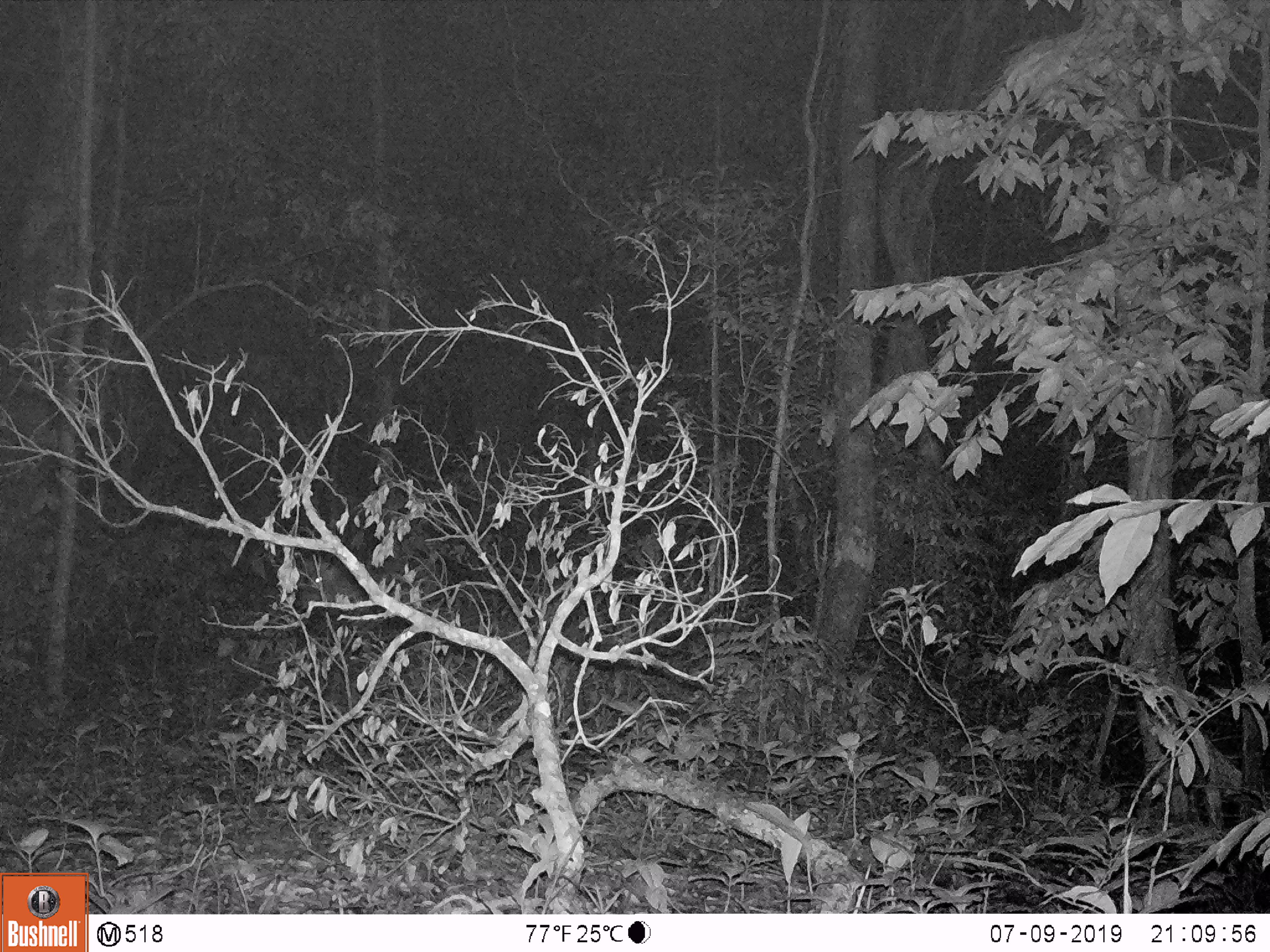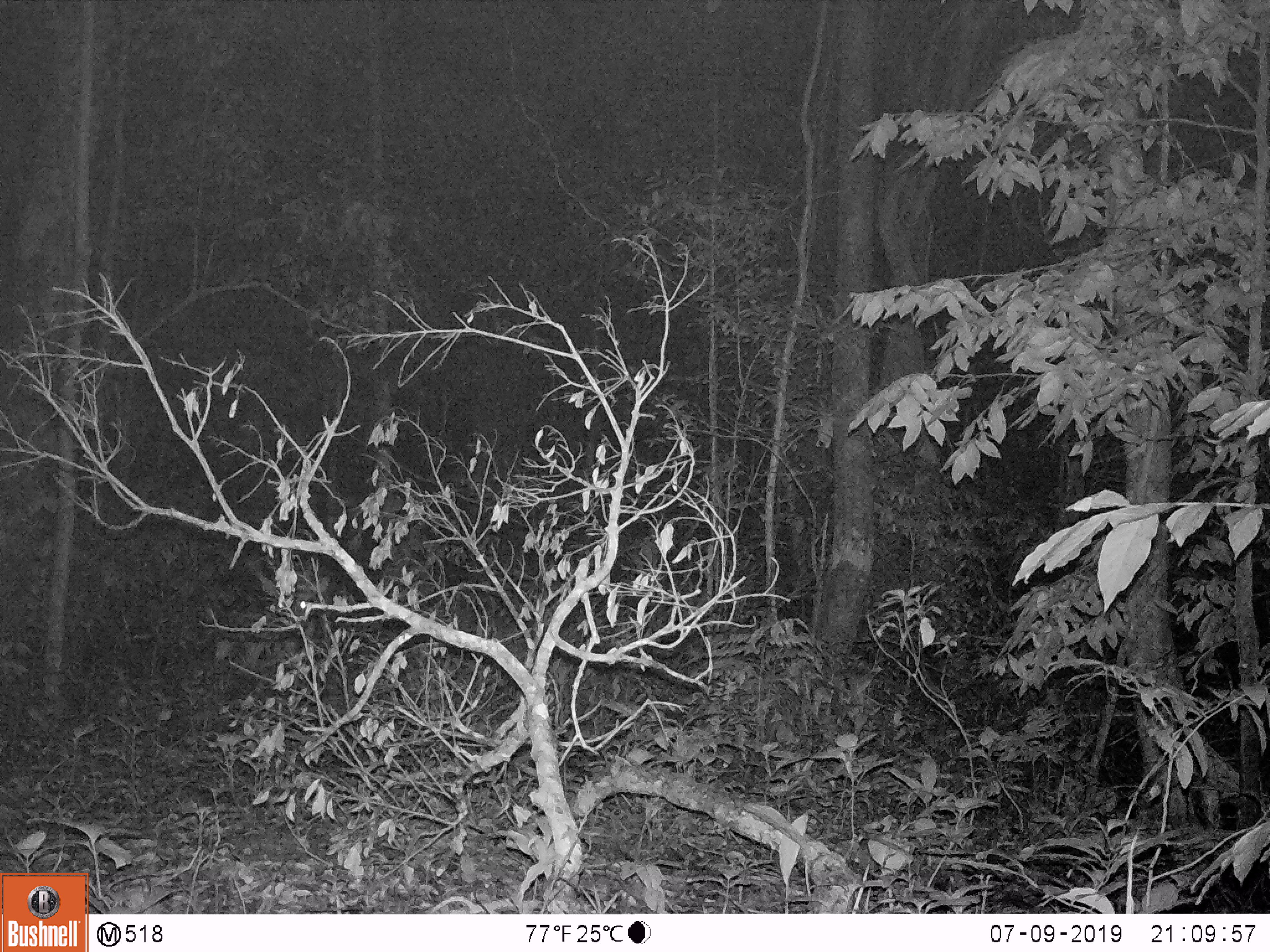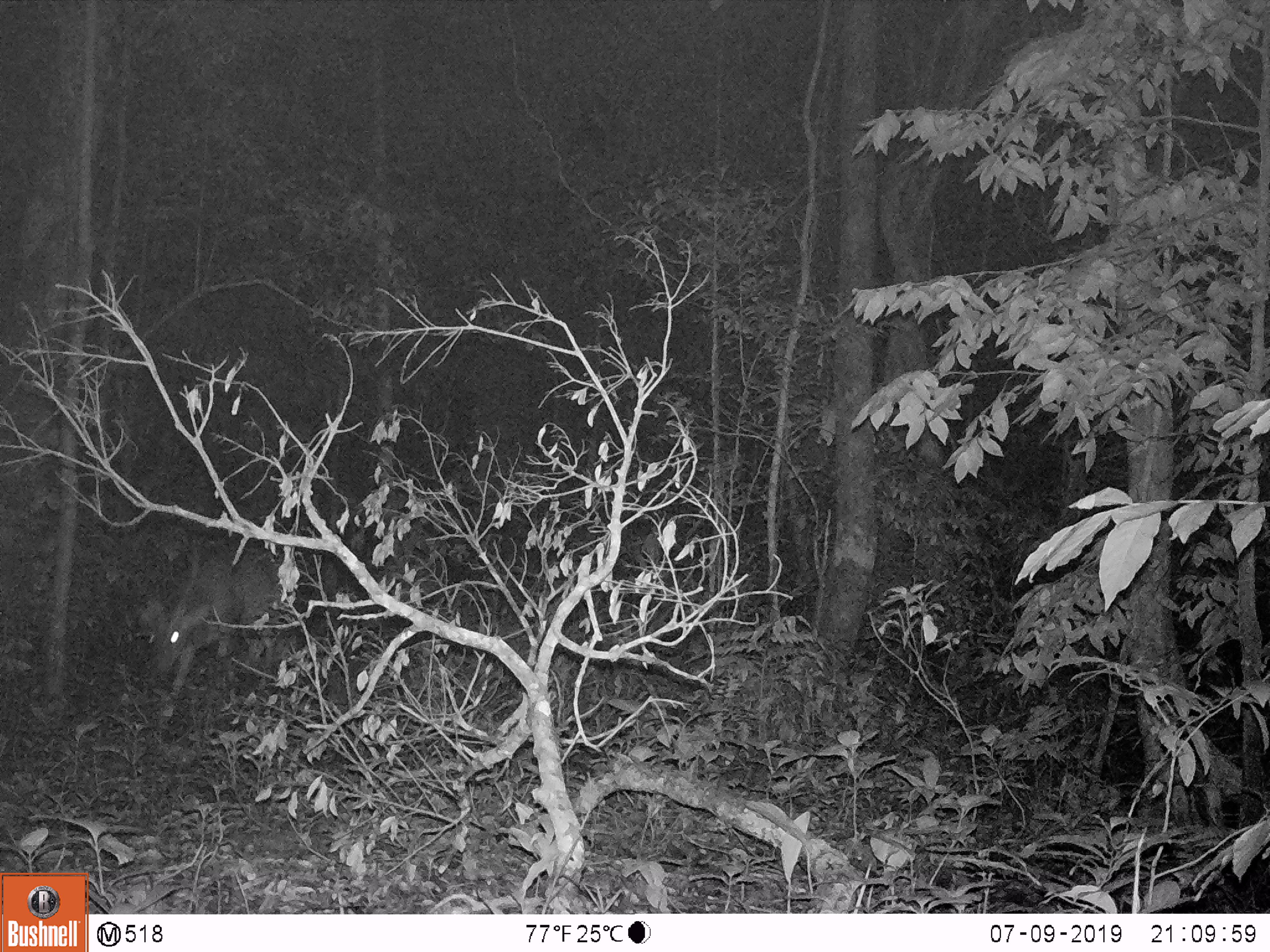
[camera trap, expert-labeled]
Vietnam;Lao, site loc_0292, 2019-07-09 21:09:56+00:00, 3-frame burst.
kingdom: Animalia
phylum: Chordata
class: Mammalia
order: Artiodactyla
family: Cervidae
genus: Muntiacus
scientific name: Muntiacus vuquangensis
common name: large-antlered muntjac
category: large antlered muntjac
Large antlered muntjac (large-antlered muntjac) (Muntiacus vuquangensis). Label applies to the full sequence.